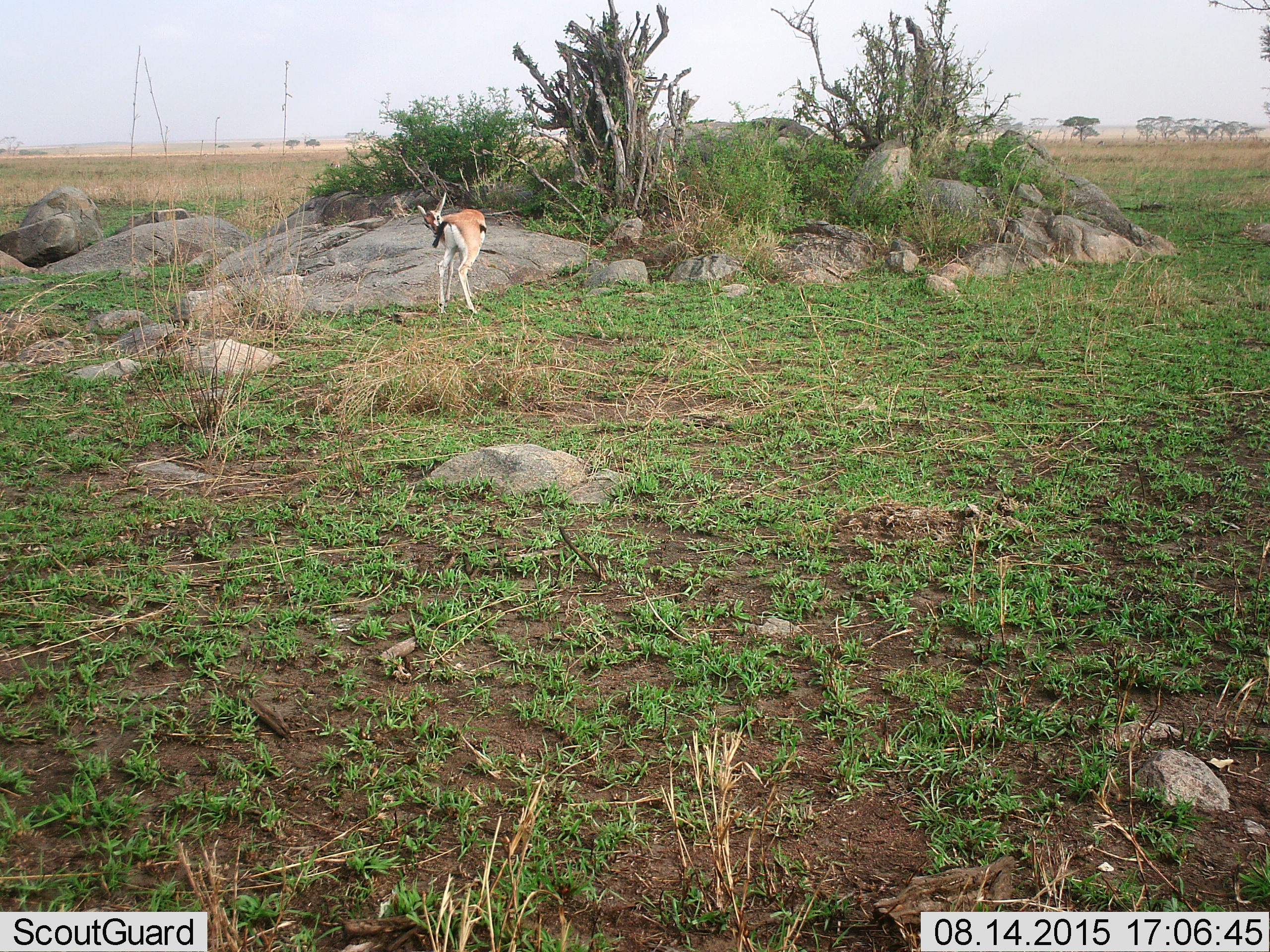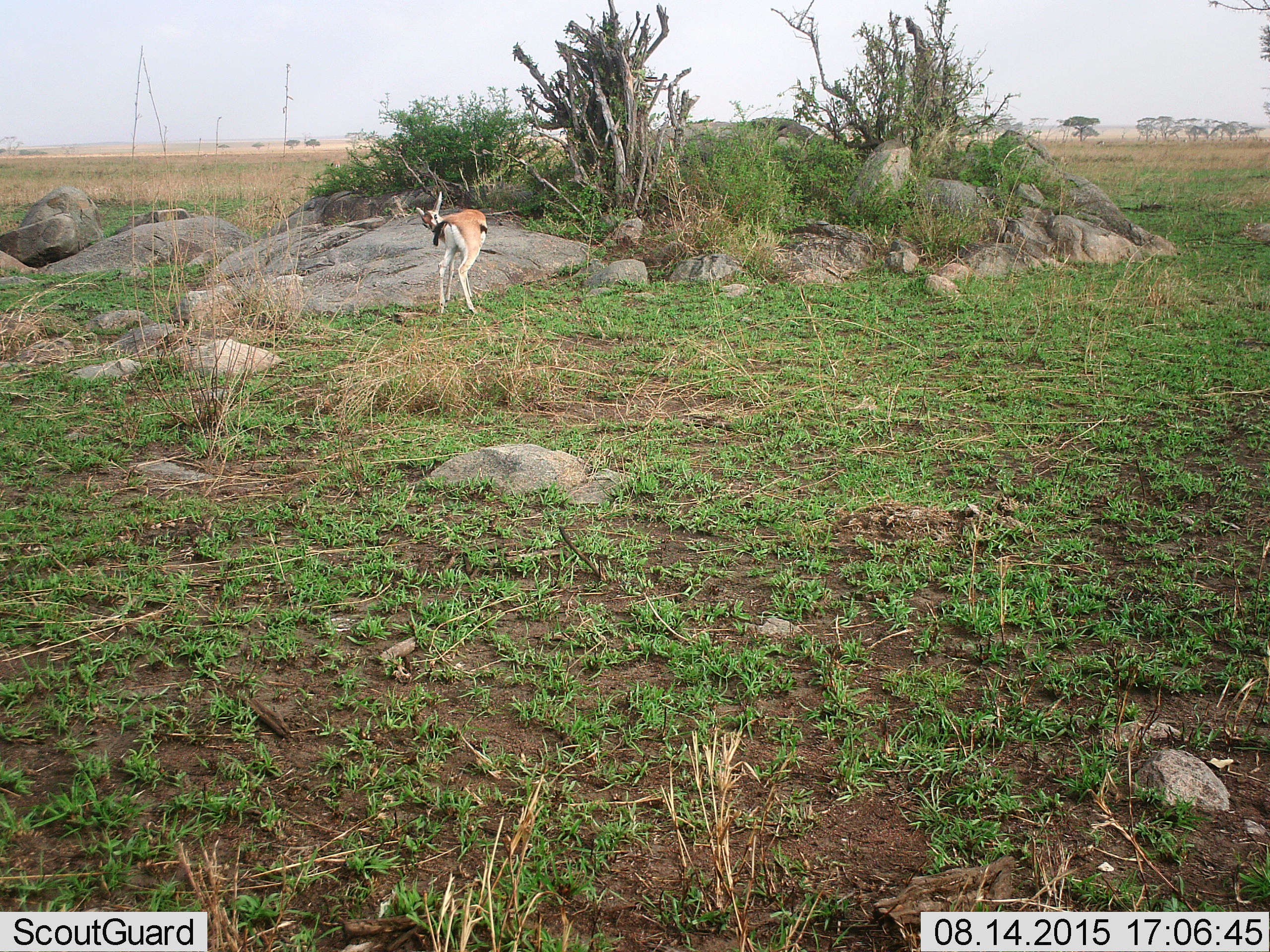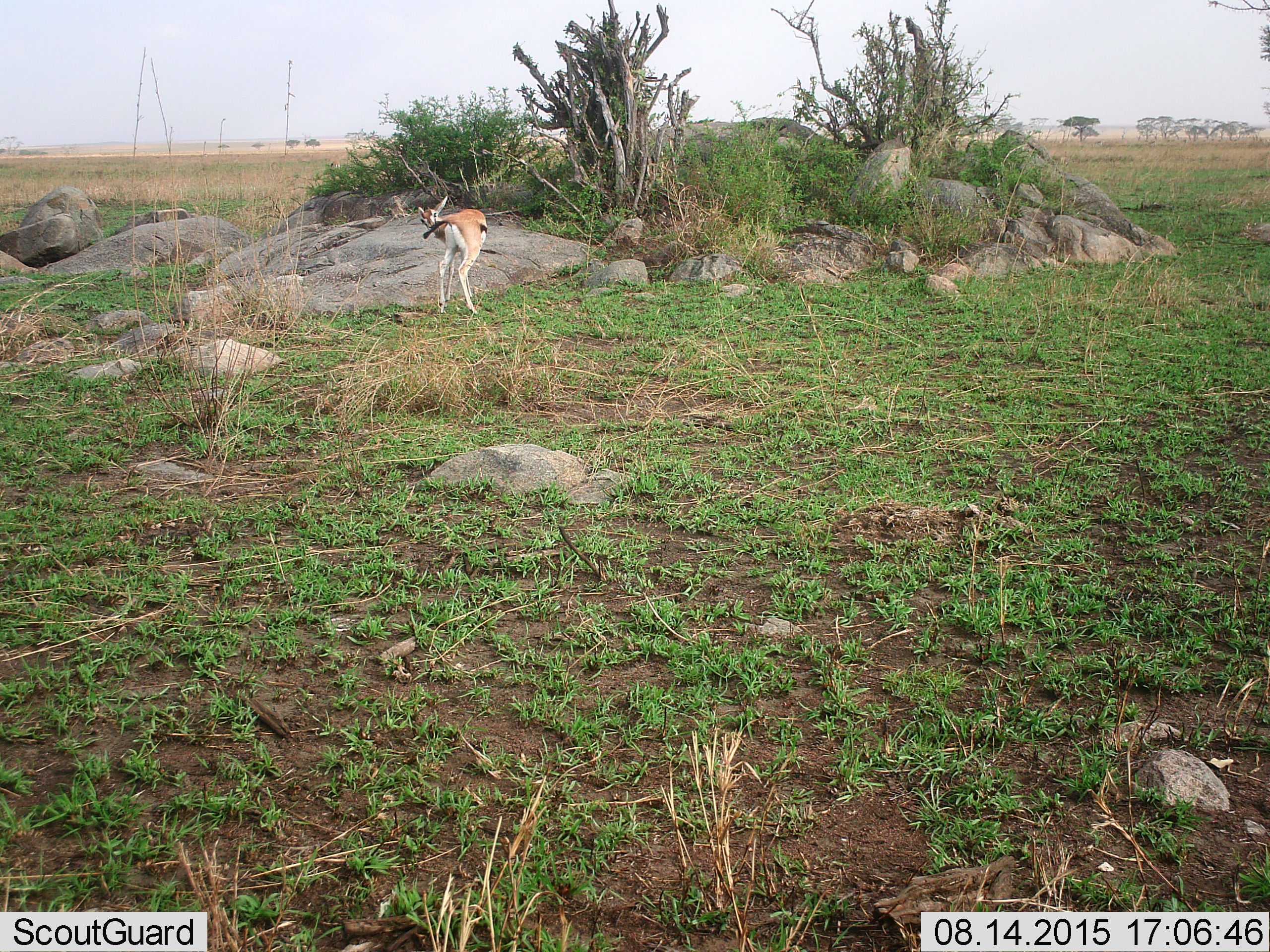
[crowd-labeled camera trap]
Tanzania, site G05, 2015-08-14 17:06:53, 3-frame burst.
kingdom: Animalia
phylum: Chordata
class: Mammalia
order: Artiodactyla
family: Bovidae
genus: Eudorcas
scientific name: Eudorcas thomsonii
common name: thomson's gazelle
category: gazellethomsons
Gazellethomsons (thomson's gazelle) (Eudorcas thomsonii), count 1. Behavior (volunteer vote fractions): standing 53%, resting 27%, moving 20%, interacting 20%. Young present (vote fraction): 7%. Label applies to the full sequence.